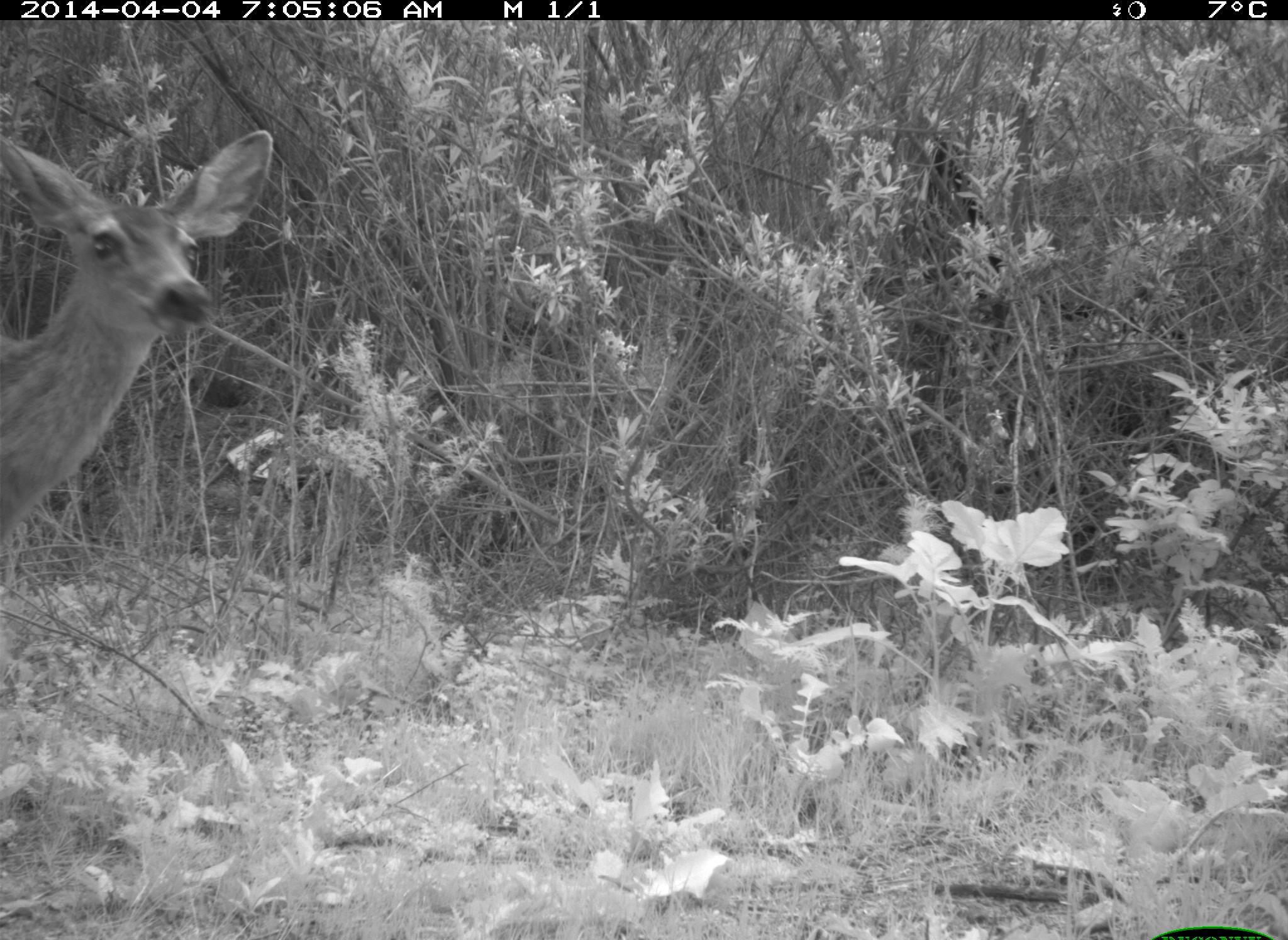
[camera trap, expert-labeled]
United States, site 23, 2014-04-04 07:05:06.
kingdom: Animalia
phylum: Chordata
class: Mammalia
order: Artiodactyla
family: Cervidae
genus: Odocoileus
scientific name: Odocoileus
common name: deer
Deer (Odocoileus).